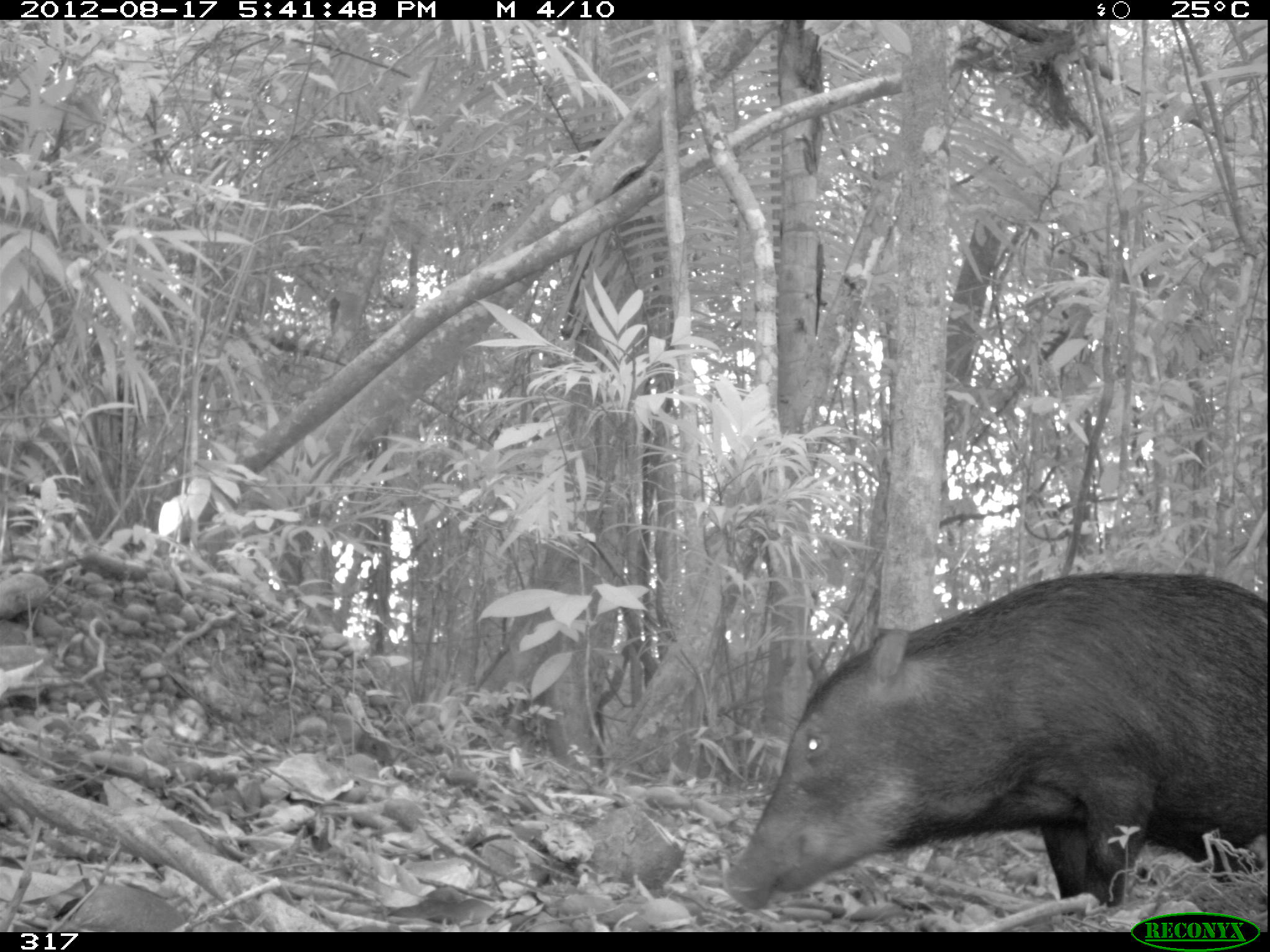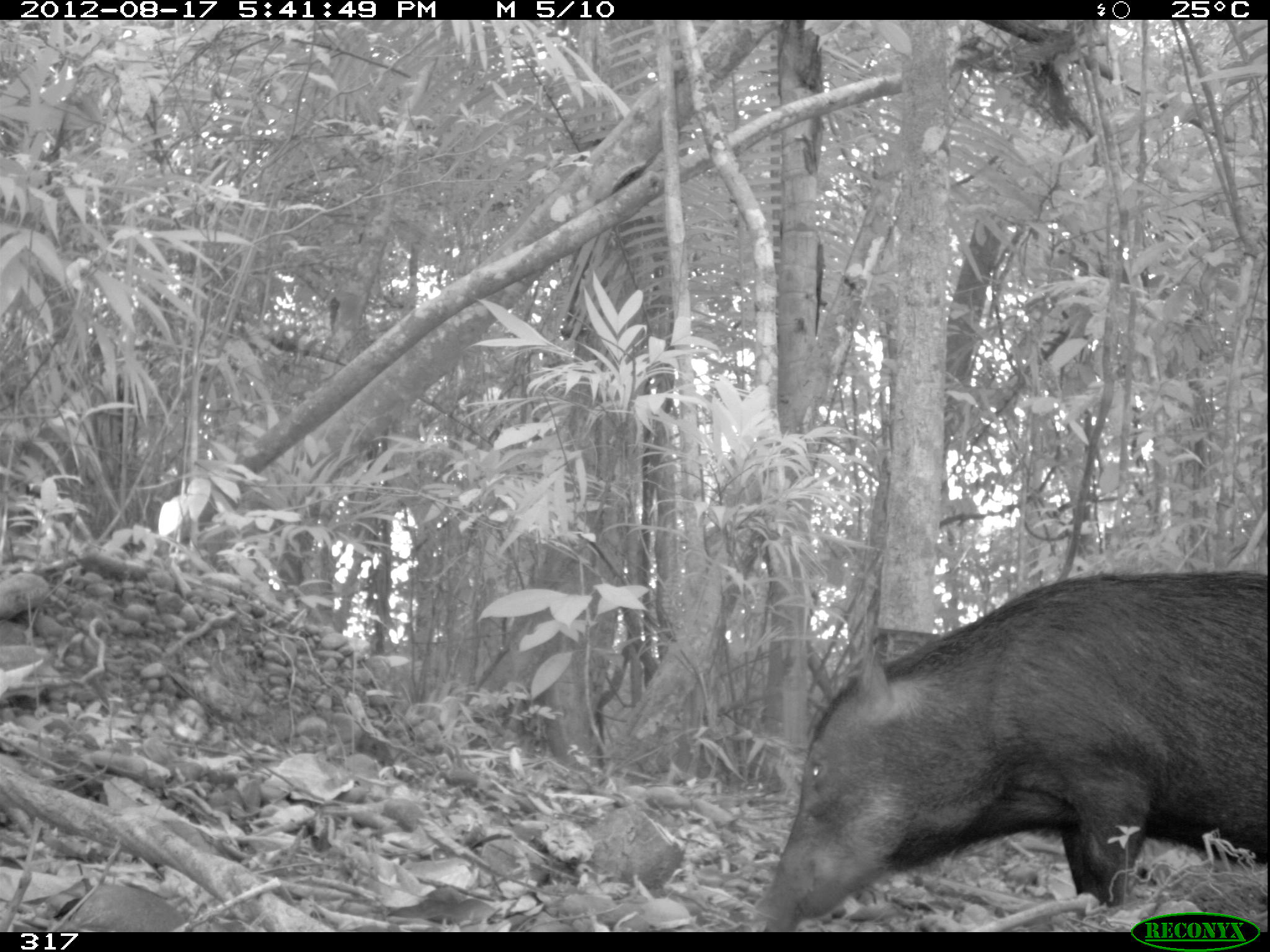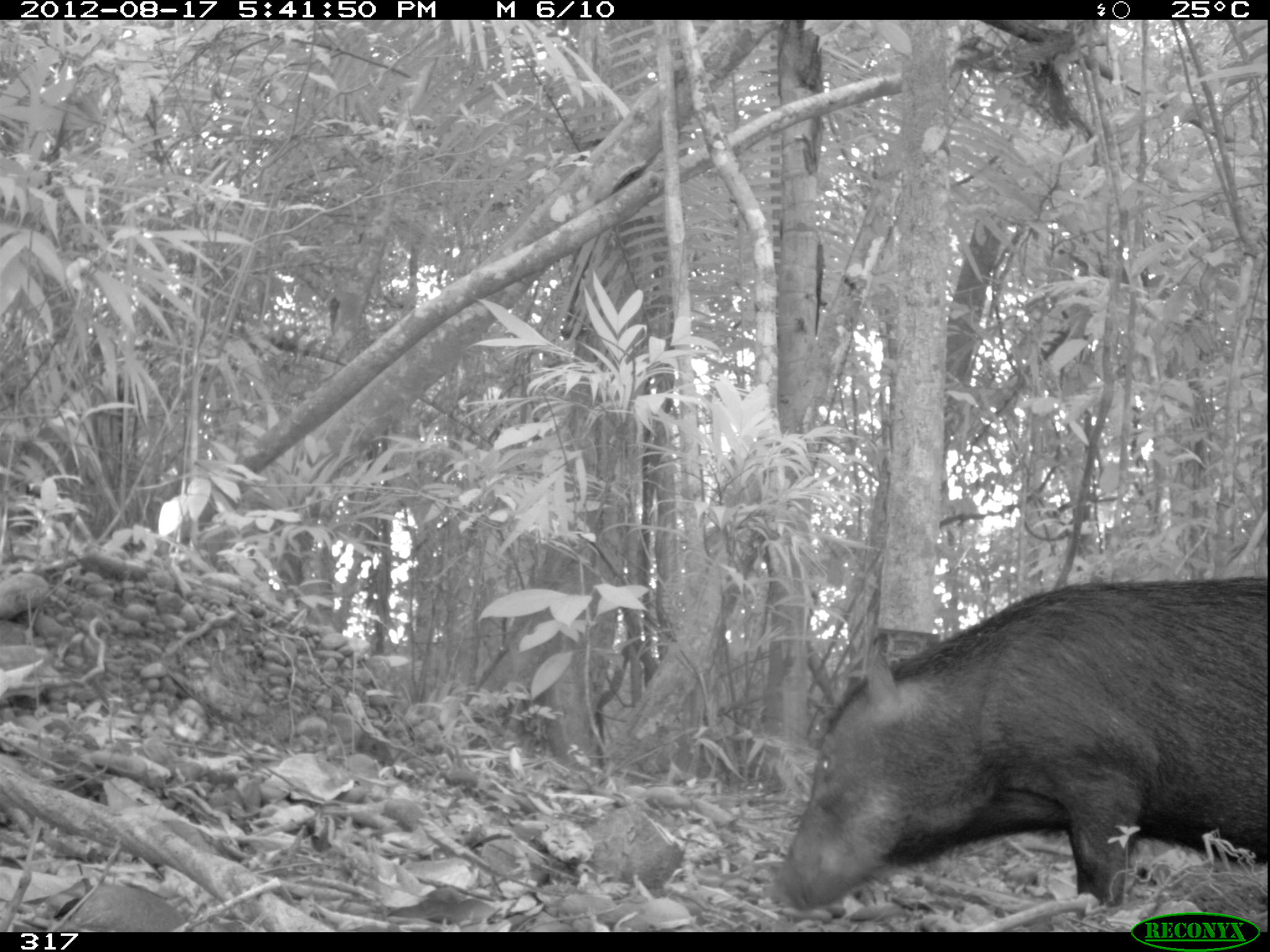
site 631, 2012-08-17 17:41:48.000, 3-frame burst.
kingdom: Animalia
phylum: Chordata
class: Mammalia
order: Artiodactyla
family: Tayassuidae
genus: Tayassu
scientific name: Tayassu pecari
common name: white-lipped peccary